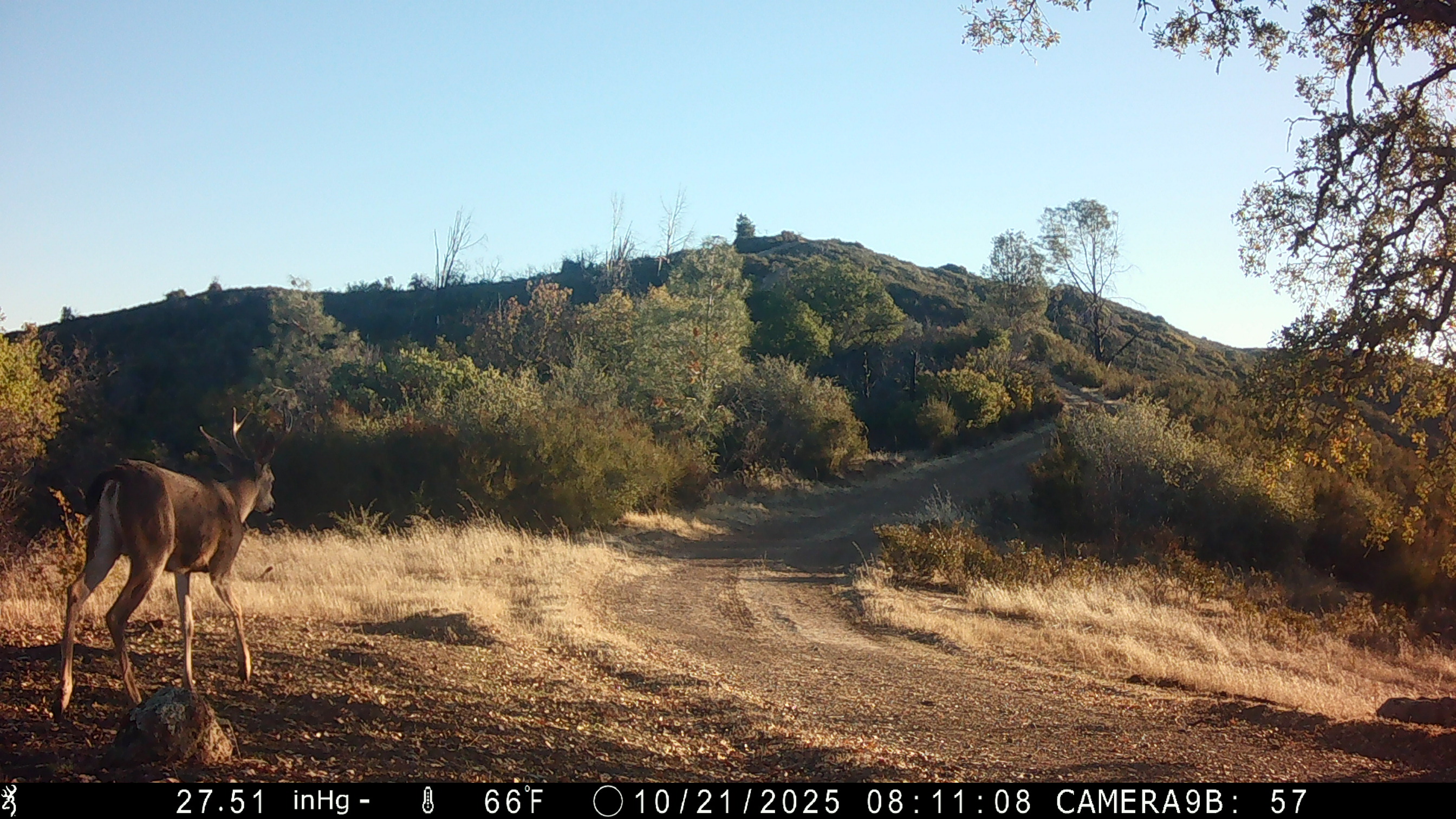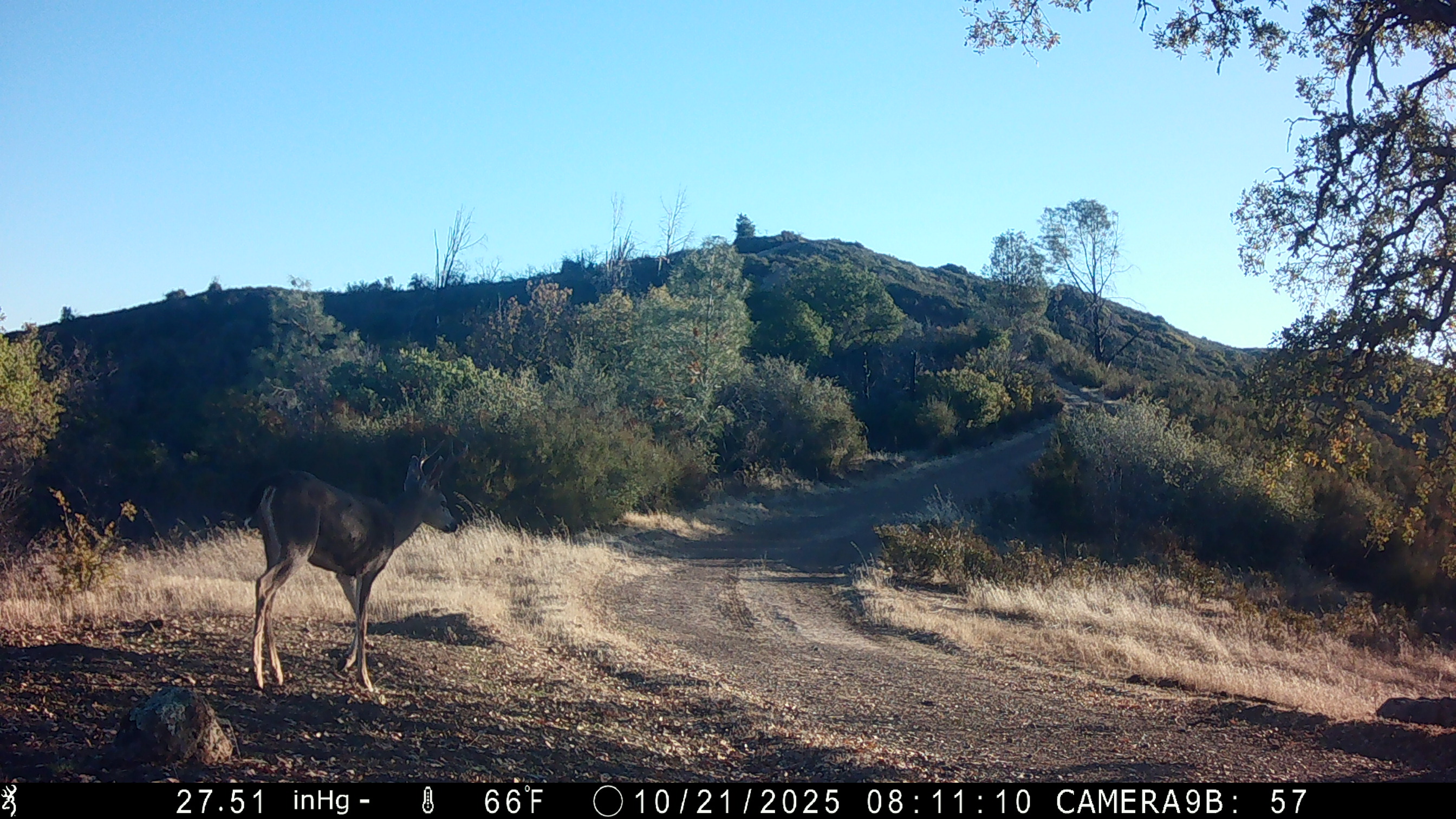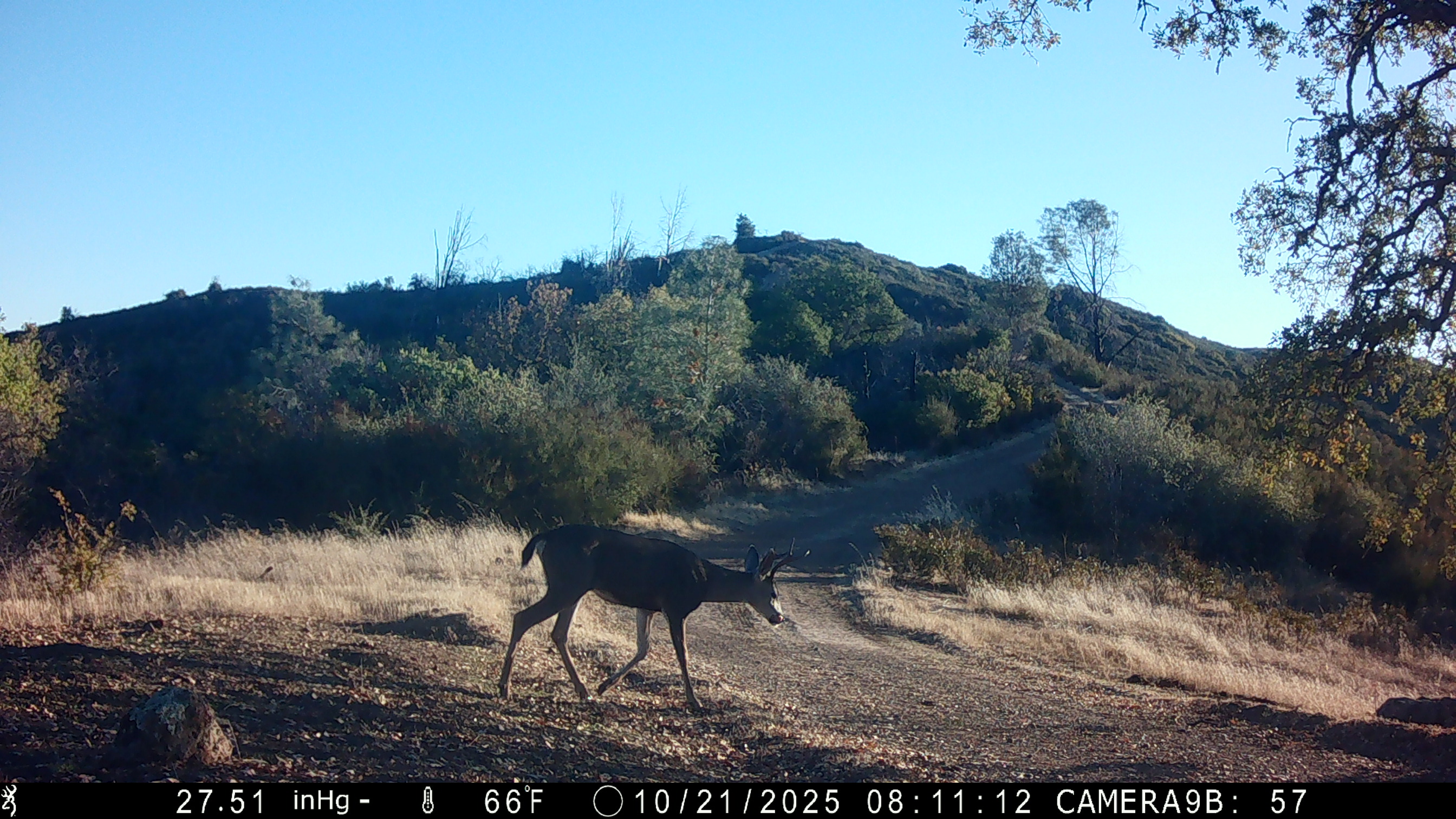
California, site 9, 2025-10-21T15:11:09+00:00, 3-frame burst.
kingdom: Animalia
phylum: Chordata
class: Mammalia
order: Artiodactyla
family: Cervidae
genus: Odocoileus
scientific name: Odocoileus hemionus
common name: mule deer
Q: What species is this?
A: Mule deer (Odocoileus hemionus).